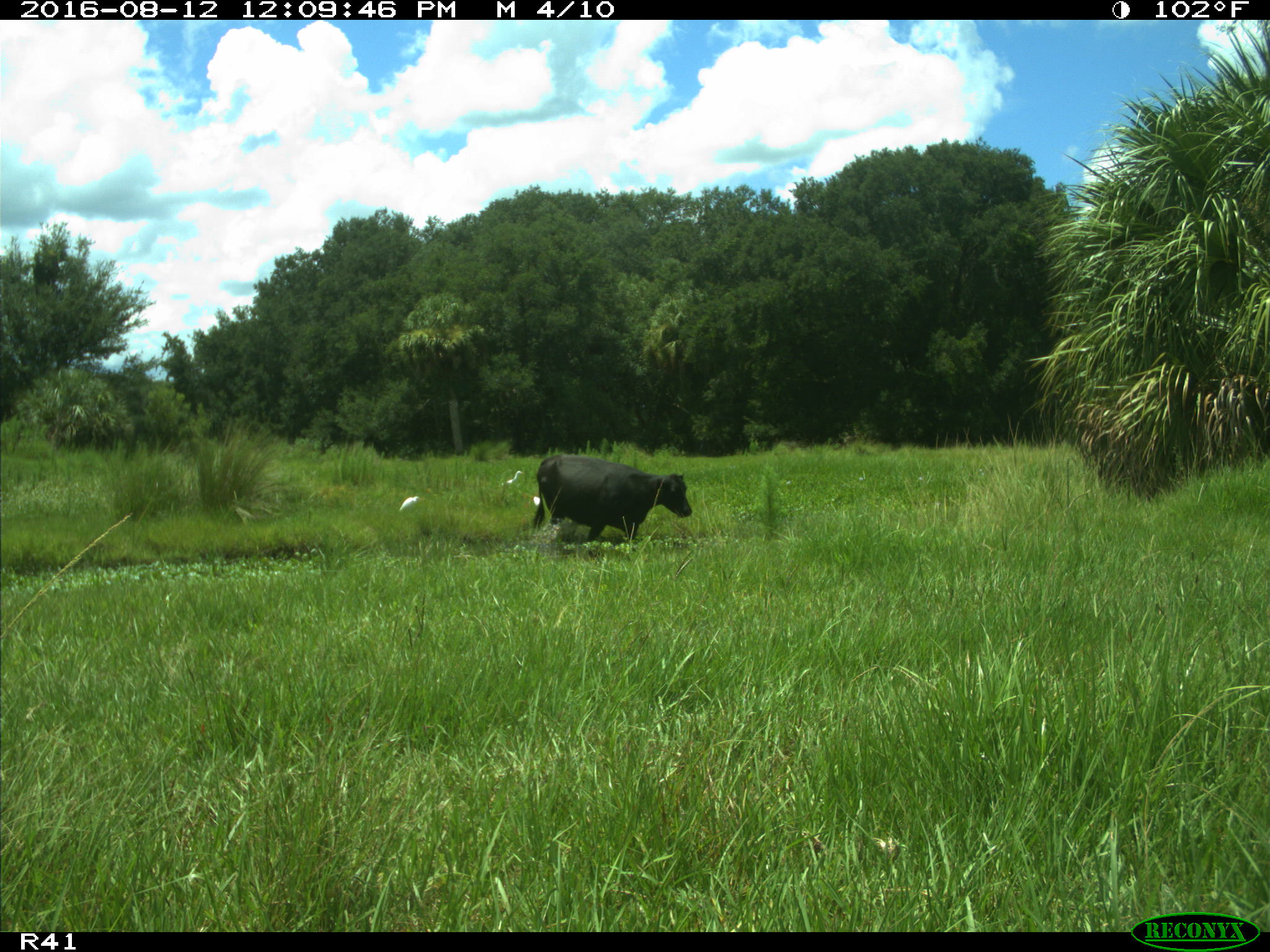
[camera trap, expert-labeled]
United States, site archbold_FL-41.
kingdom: Animalia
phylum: Chordata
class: Mammalia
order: Artiodactyla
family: Bovidae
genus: Bos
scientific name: Bos taurus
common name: domestic cow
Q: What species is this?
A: Bos taurus (domestic cow).